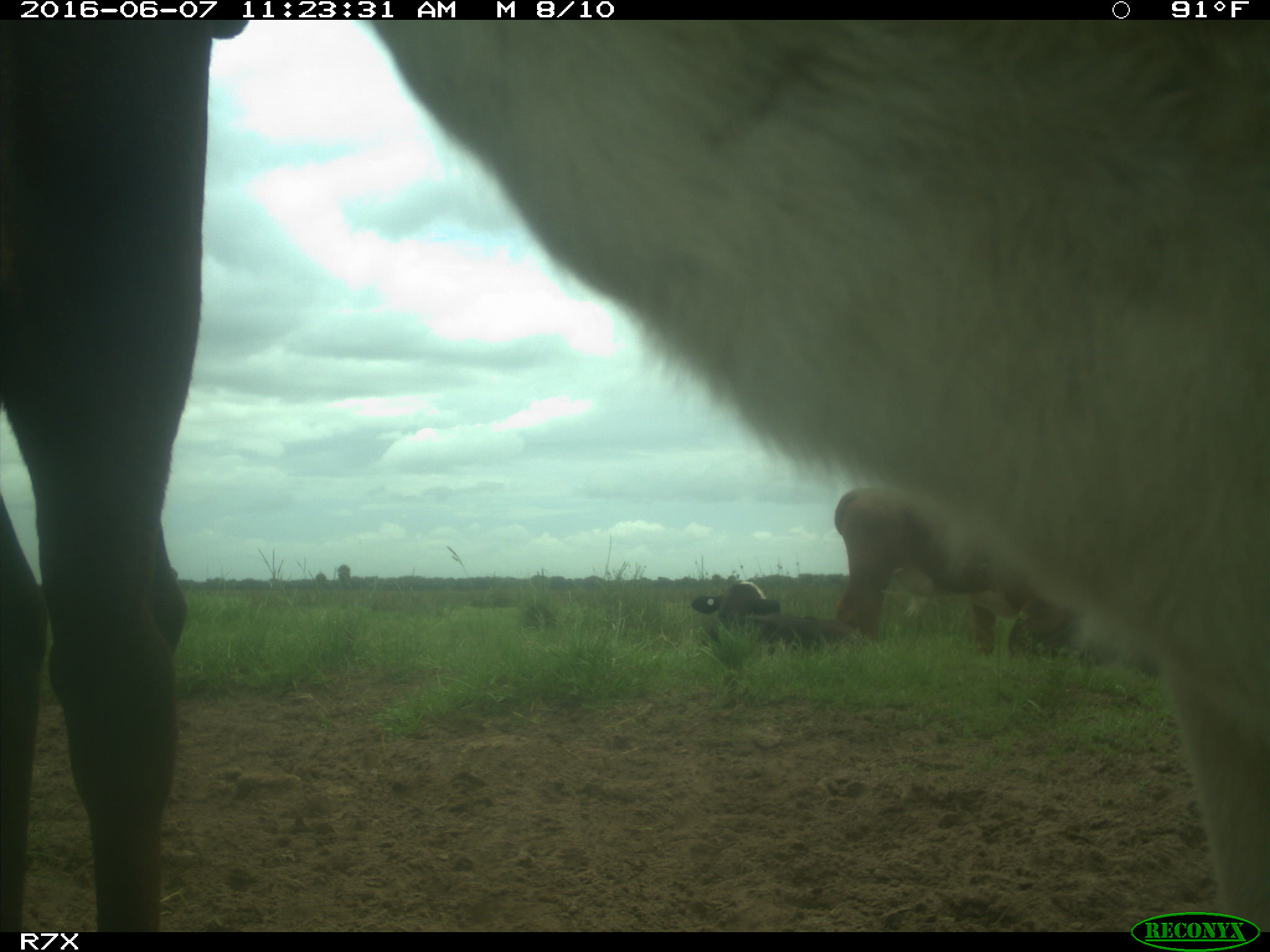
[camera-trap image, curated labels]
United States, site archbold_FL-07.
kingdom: Animalia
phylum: Chordata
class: Mammalia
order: Artiodactyla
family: Bovidae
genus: Bos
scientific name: Bos taurus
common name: domestic cow